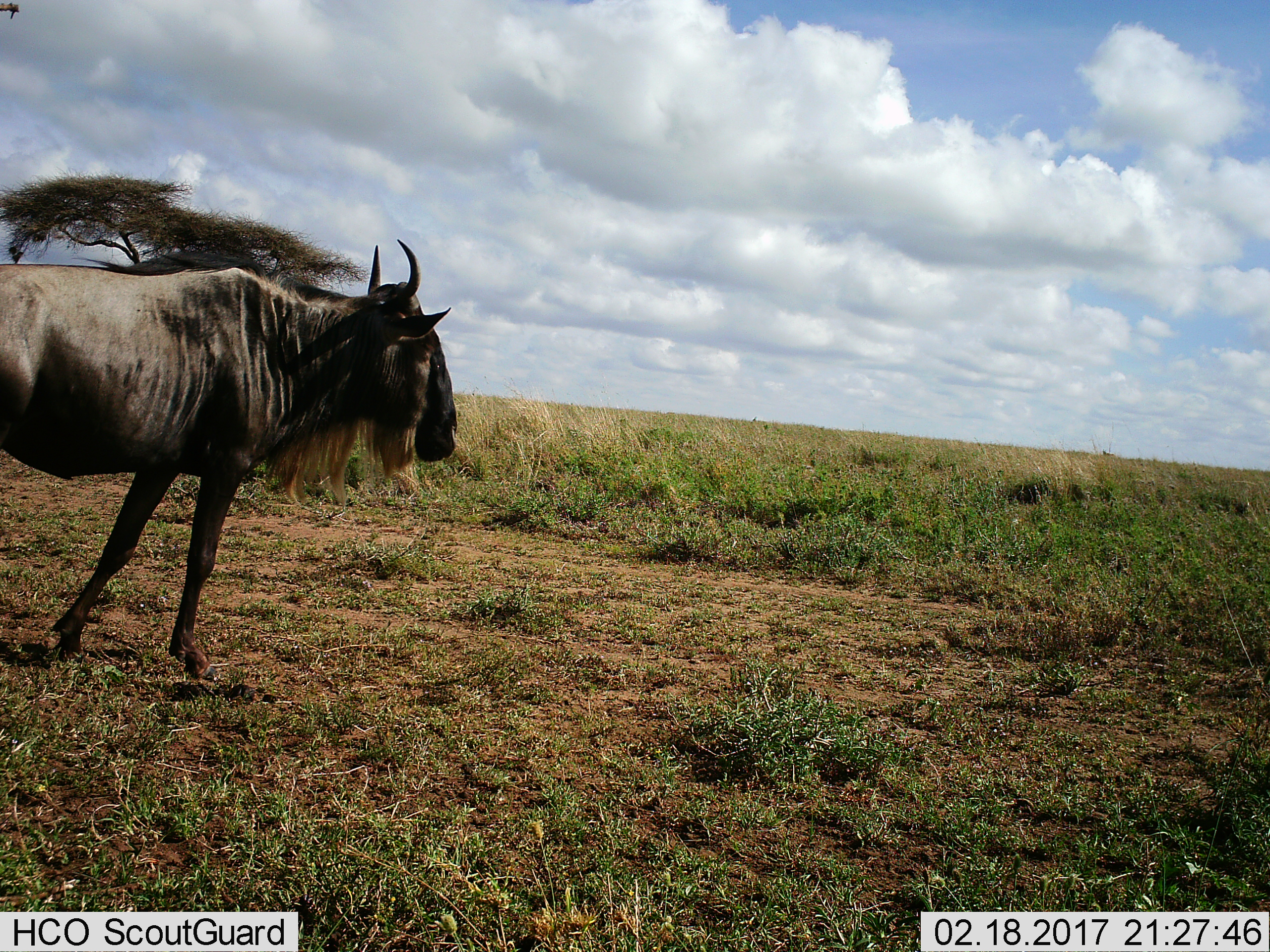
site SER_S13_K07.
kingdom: Animalia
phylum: Chordata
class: Mammalia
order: Artiodactyla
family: Bovidae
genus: Connochaetes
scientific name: Connochaetes taurinus taurinus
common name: blue wildebeest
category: wildebeestblue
Wildebeestblue (blue wildebeest) (Connochaetes taurinus taurinus), count 1. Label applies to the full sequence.